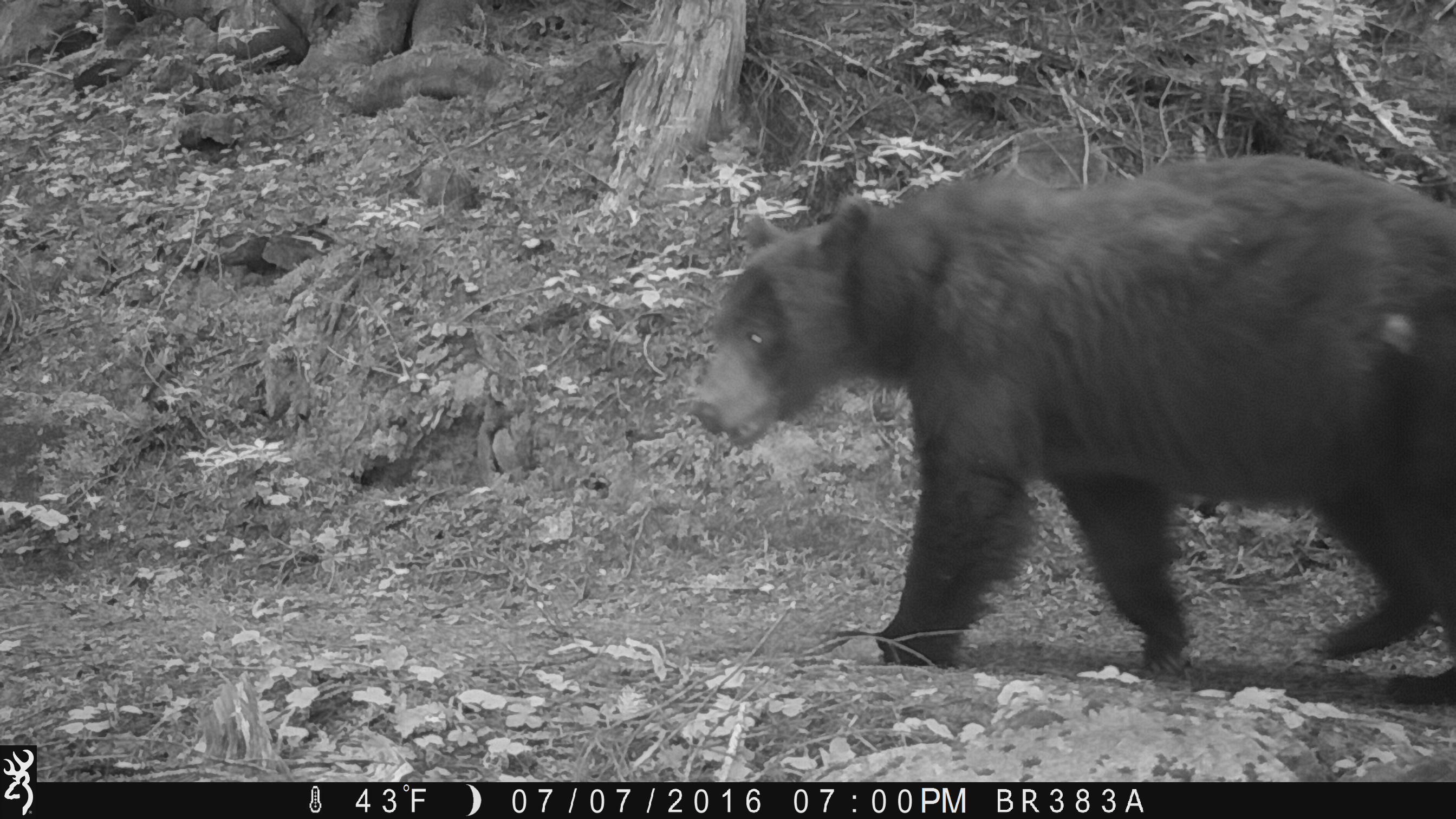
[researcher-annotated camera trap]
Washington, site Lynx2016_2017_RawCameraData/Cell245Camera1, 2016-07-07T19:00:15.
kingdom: Animalia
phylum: Chordata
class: Mammalia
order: Carnivora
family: Ursidae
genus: Ursus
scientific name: Ursus americanus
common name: american black bear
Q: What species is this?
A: Ursus americanus (american black bear).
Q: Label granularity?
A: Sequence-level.